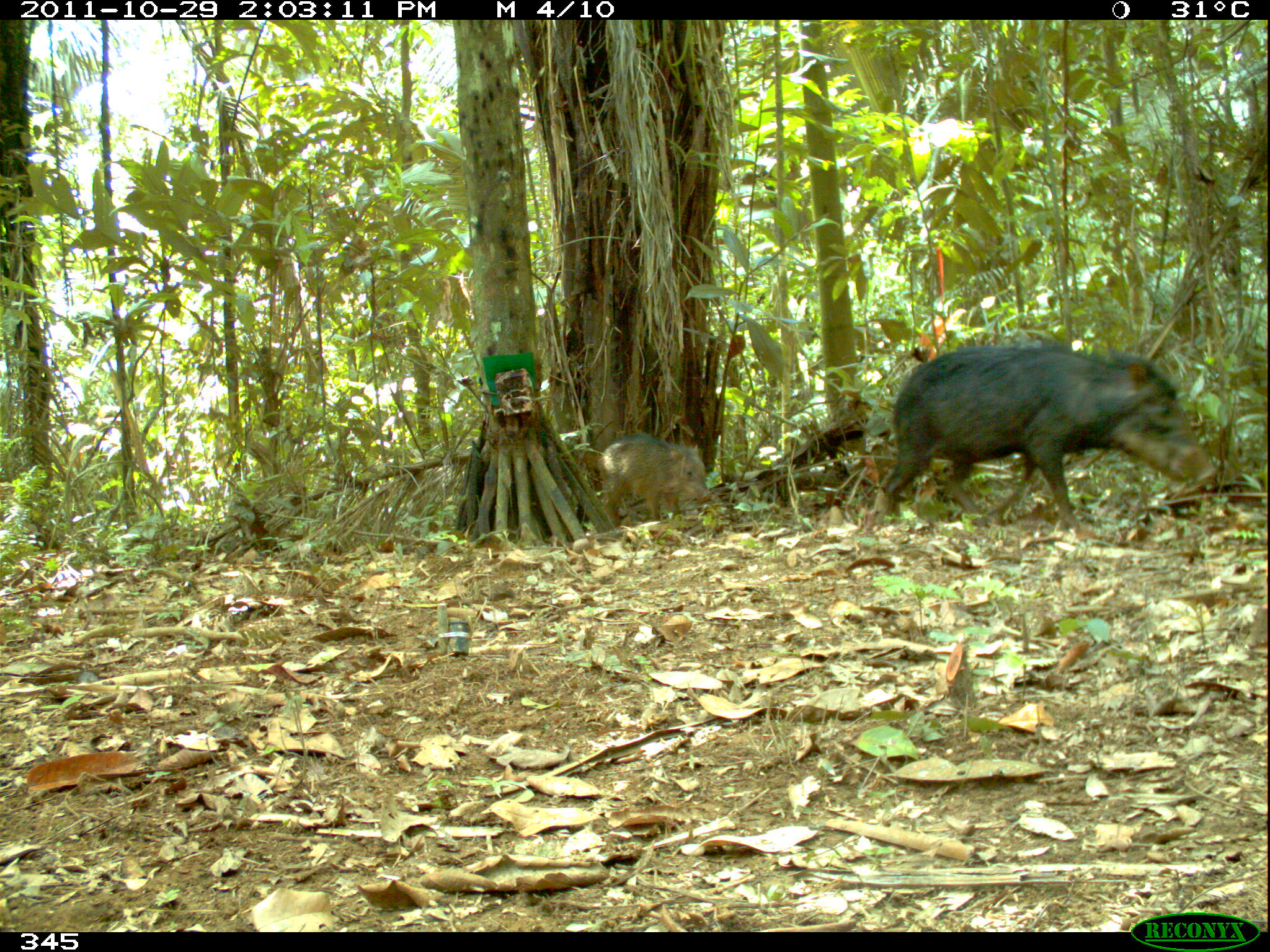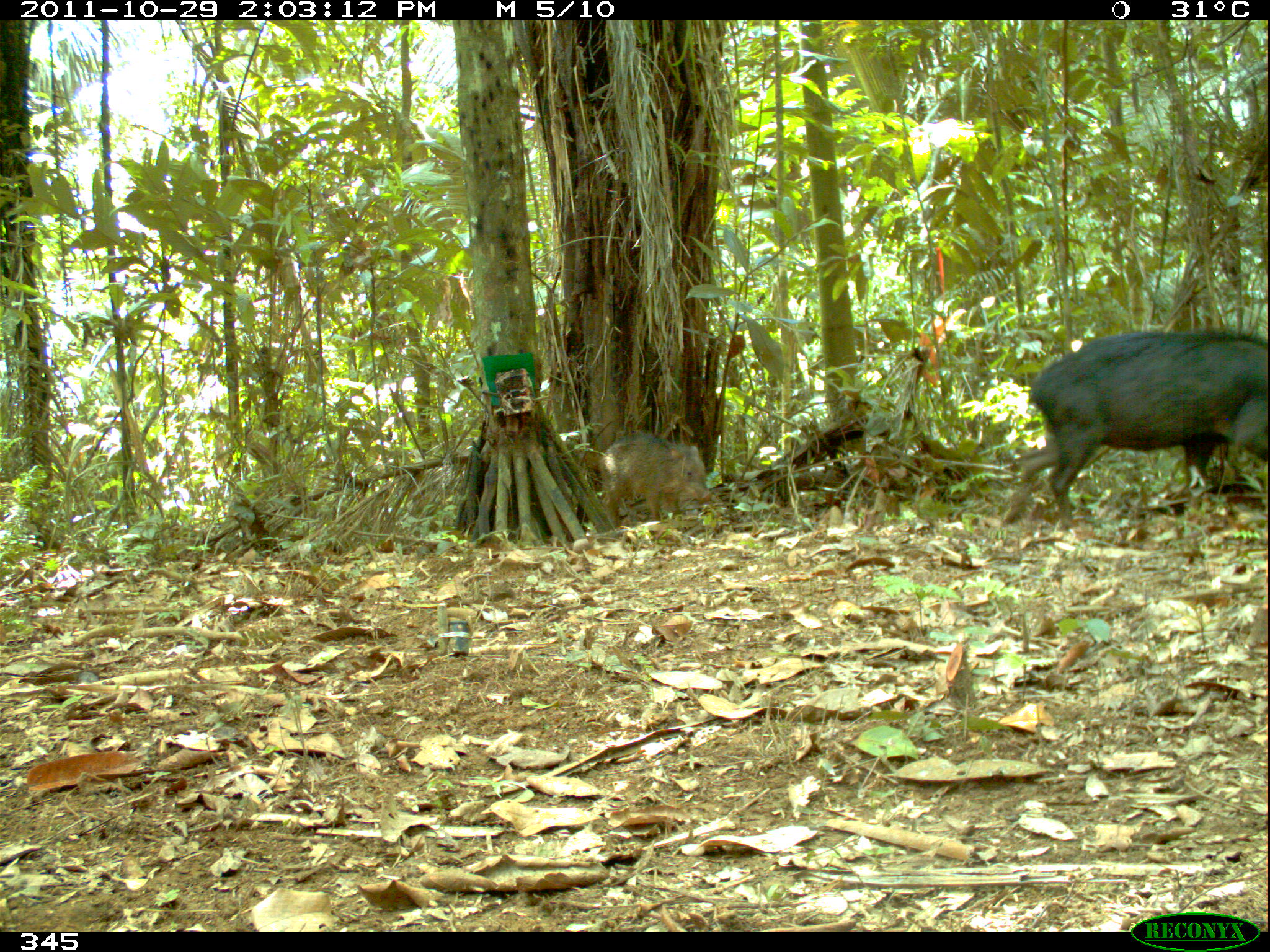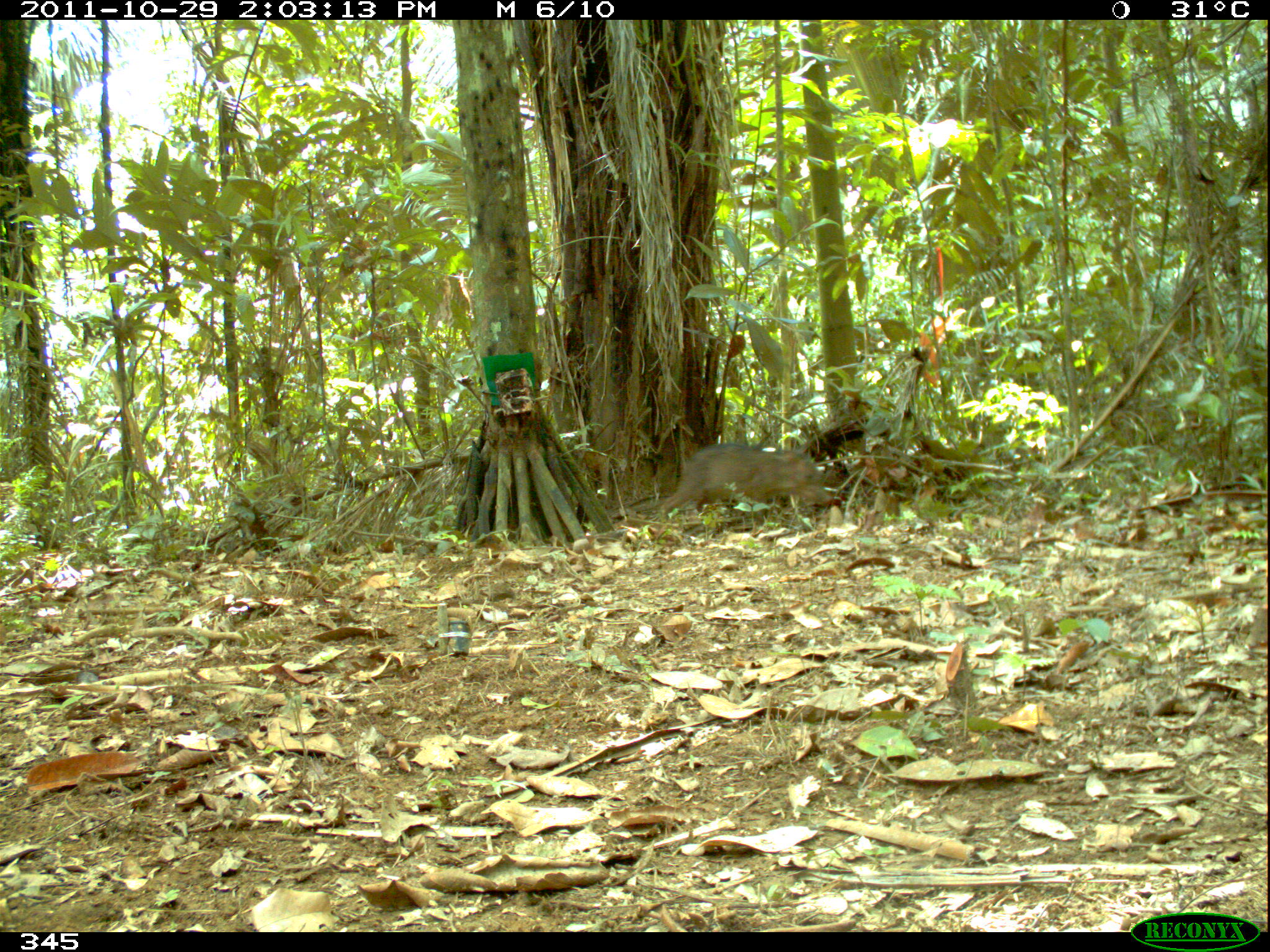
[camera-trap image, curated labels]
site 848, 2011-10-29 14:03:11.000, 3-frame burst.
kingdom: Animalia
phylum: Chordata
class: Mammalia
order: Artiodactyla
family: Tayassuidae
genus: Tayassu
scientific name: Tayassu pecari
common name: white-lipped peccary